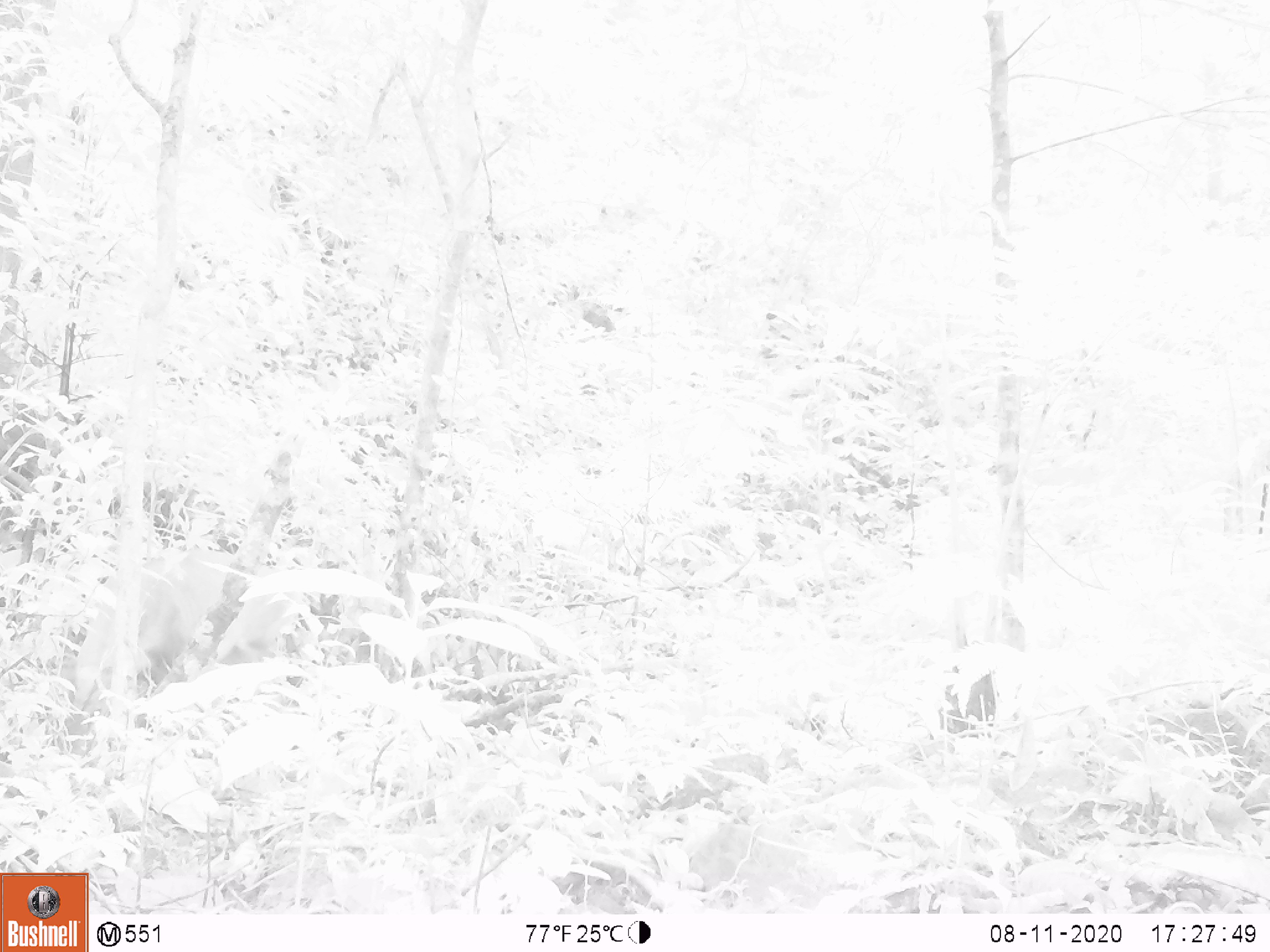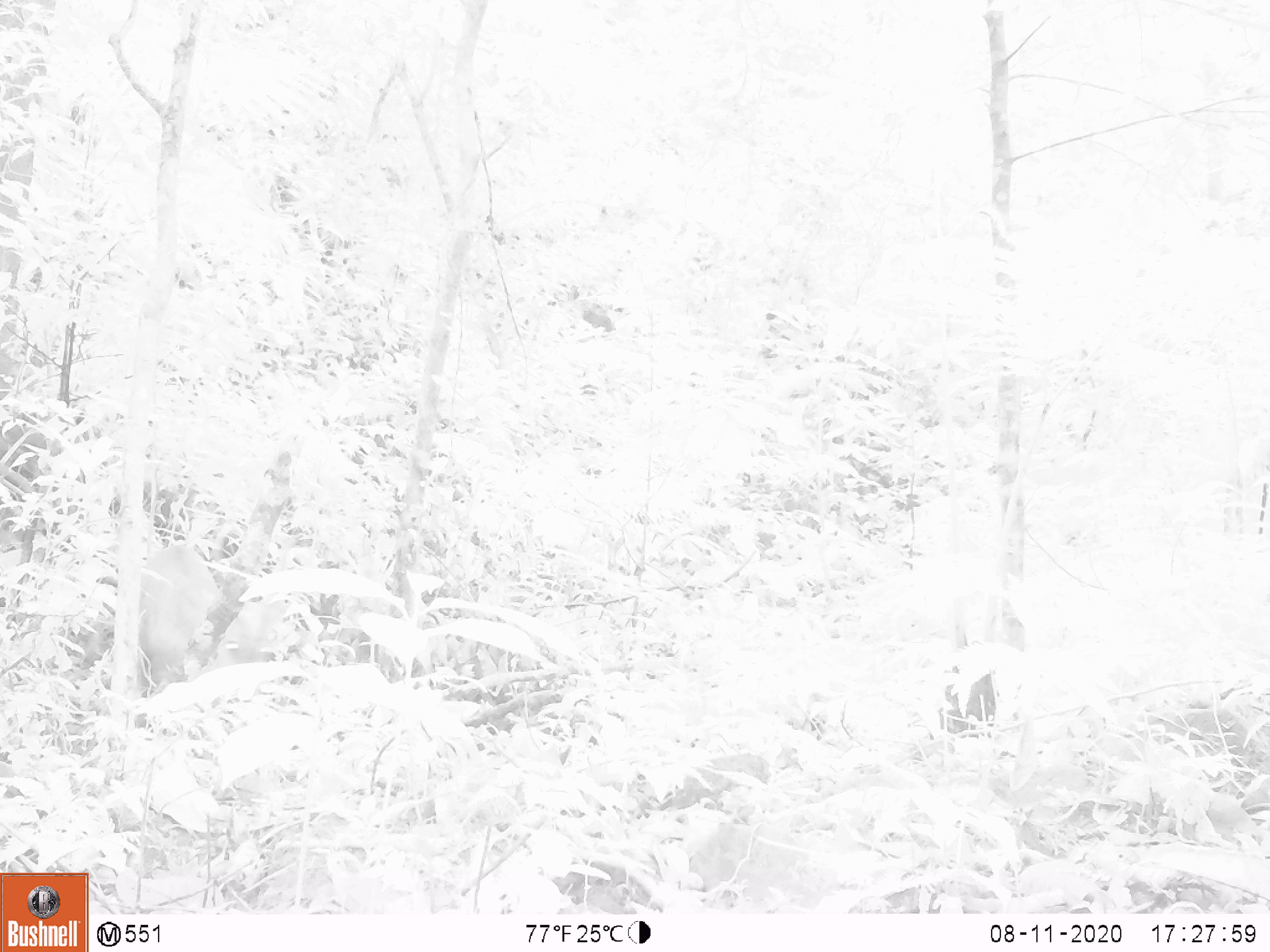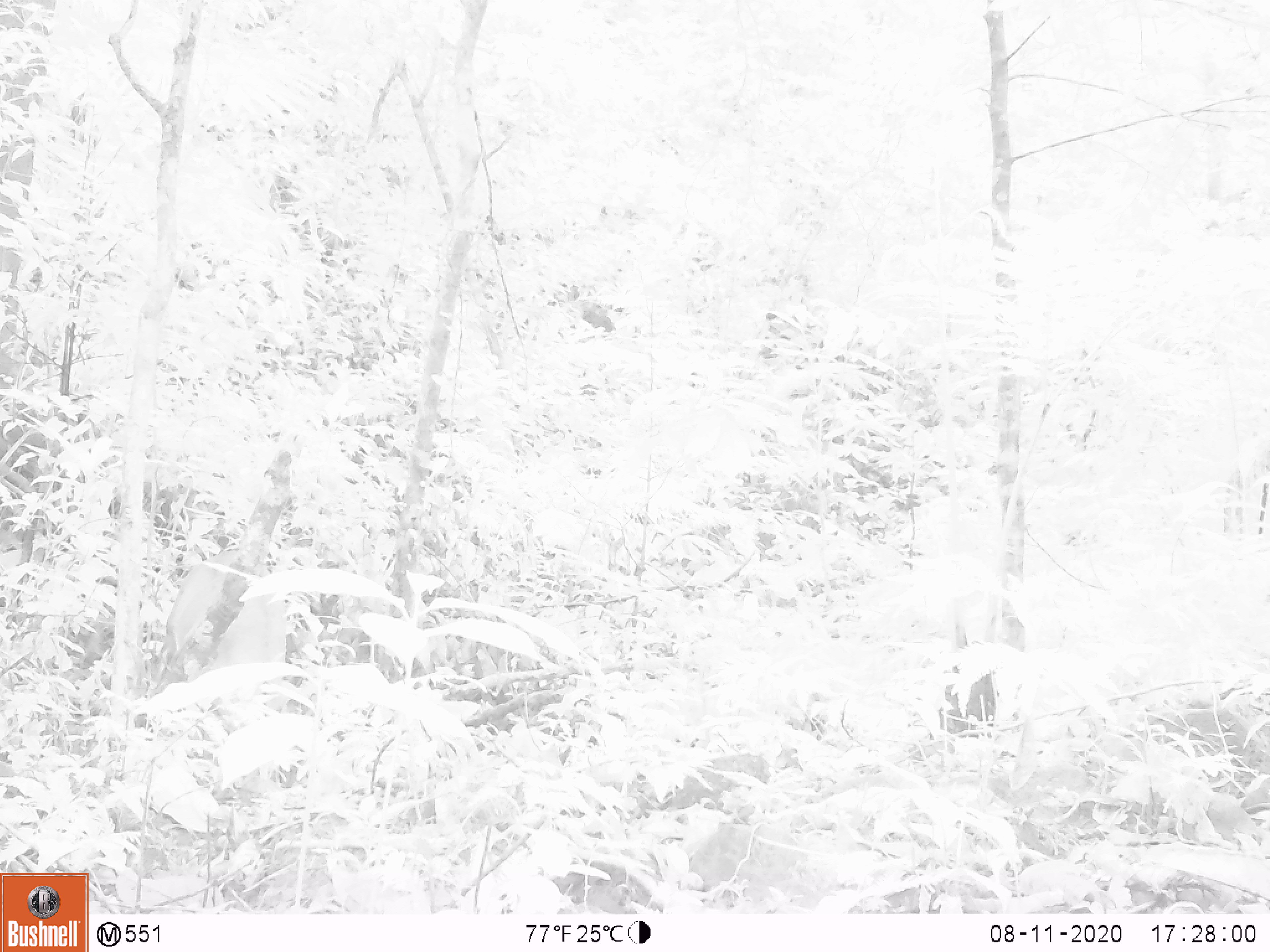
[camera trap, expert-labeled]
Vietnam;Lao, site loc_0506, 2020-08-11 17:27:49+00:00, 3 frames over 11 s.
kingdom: Animalia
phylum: Chordata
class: Mammalia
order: Artiodactyla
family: Cervidae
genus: Muntiacus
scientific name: Muntiacus vuquangensis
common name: large-antlered muntjac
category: large antlered muntjac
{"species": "large antlered muntjac (large-antlered muntjac) (Muntiacus vuquangensis)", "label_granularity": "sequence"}